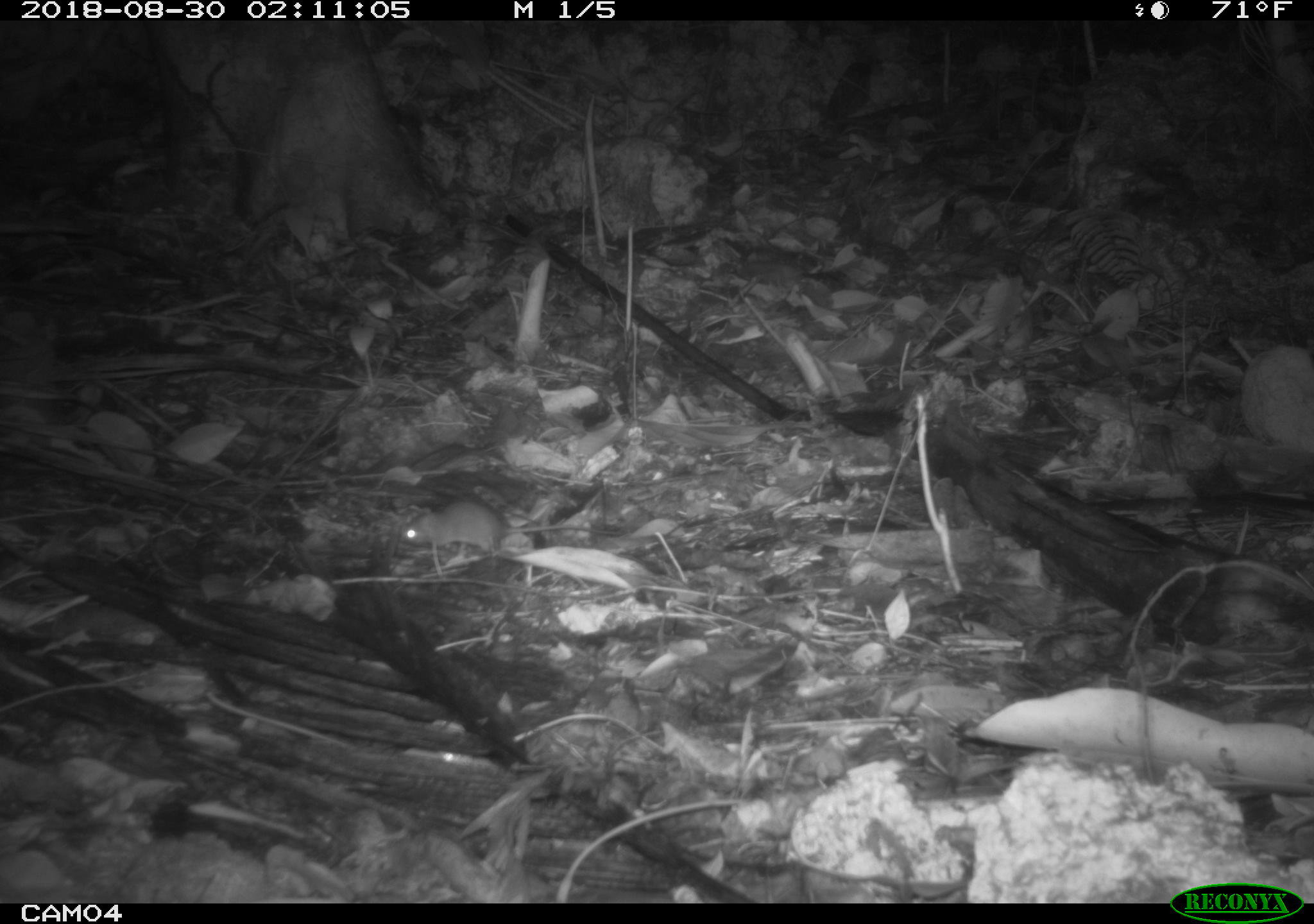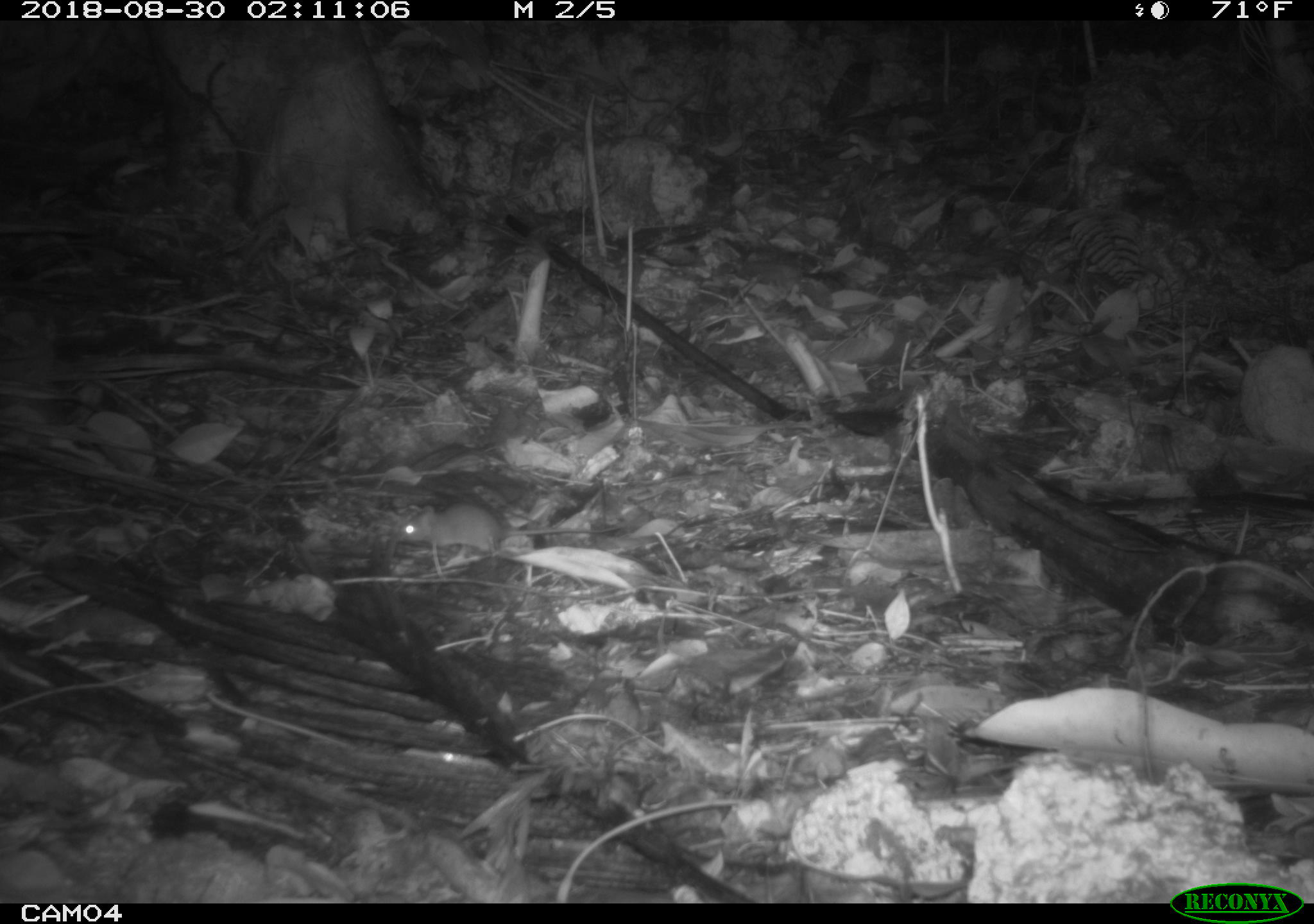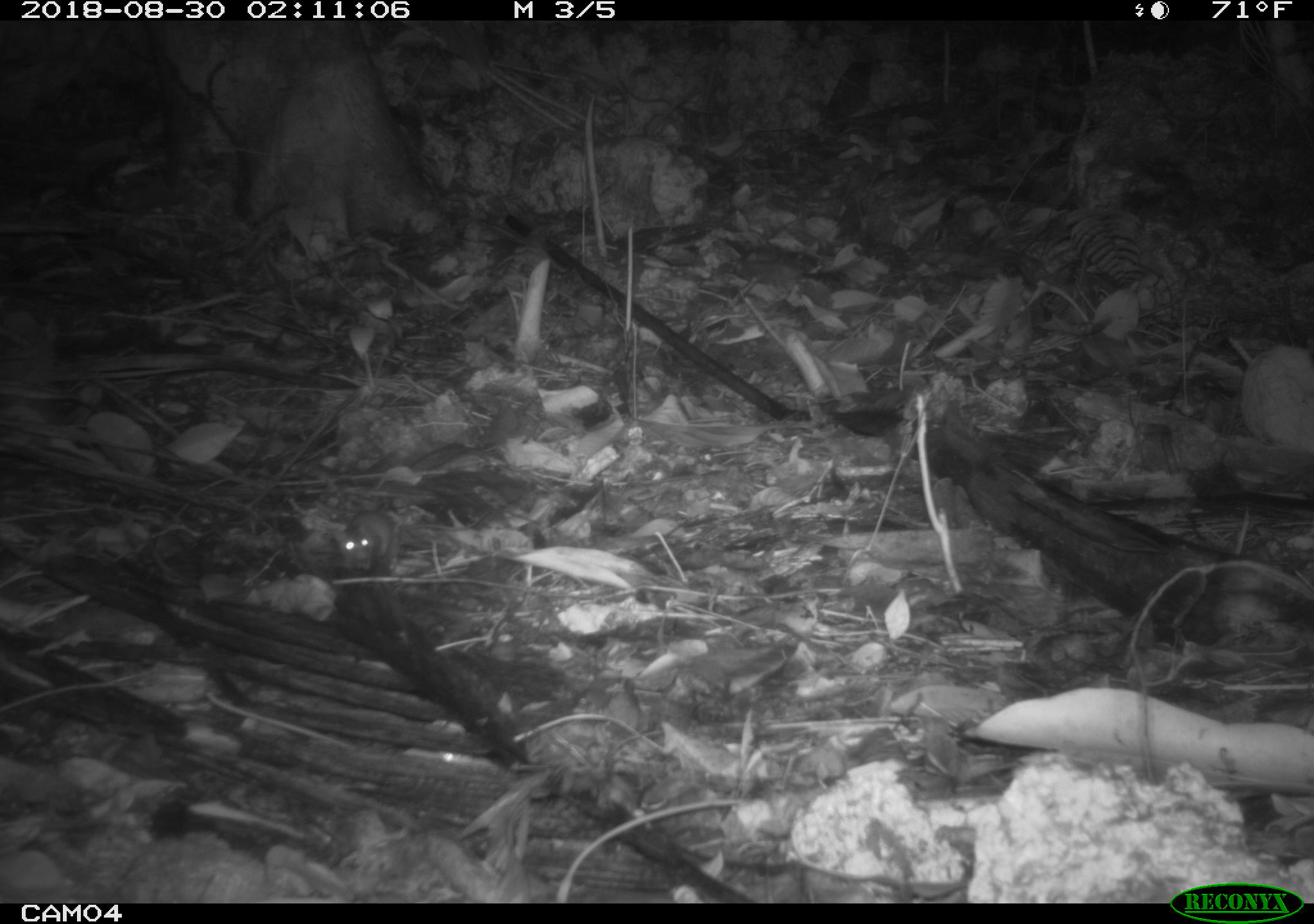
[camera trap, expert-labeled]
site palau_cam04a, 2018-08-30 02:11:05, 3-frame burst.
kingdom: Animalia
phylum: Chordata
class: Mammalia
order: Rodentia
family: Muridae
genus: Rattus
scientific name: Rattus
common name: rat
Rat (Rattus).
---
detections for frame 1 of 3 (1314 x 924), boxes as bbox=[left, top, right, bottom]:
rat: bbox=[397, 493, 603, 575]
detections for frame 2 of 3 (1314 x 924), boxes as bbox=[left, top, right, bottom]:
rat: bbox=[398, 502, 617, 565]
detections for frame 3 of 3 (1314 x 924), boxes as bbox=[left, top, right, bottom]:
rat: bbox=[334, 507, 398, 576]